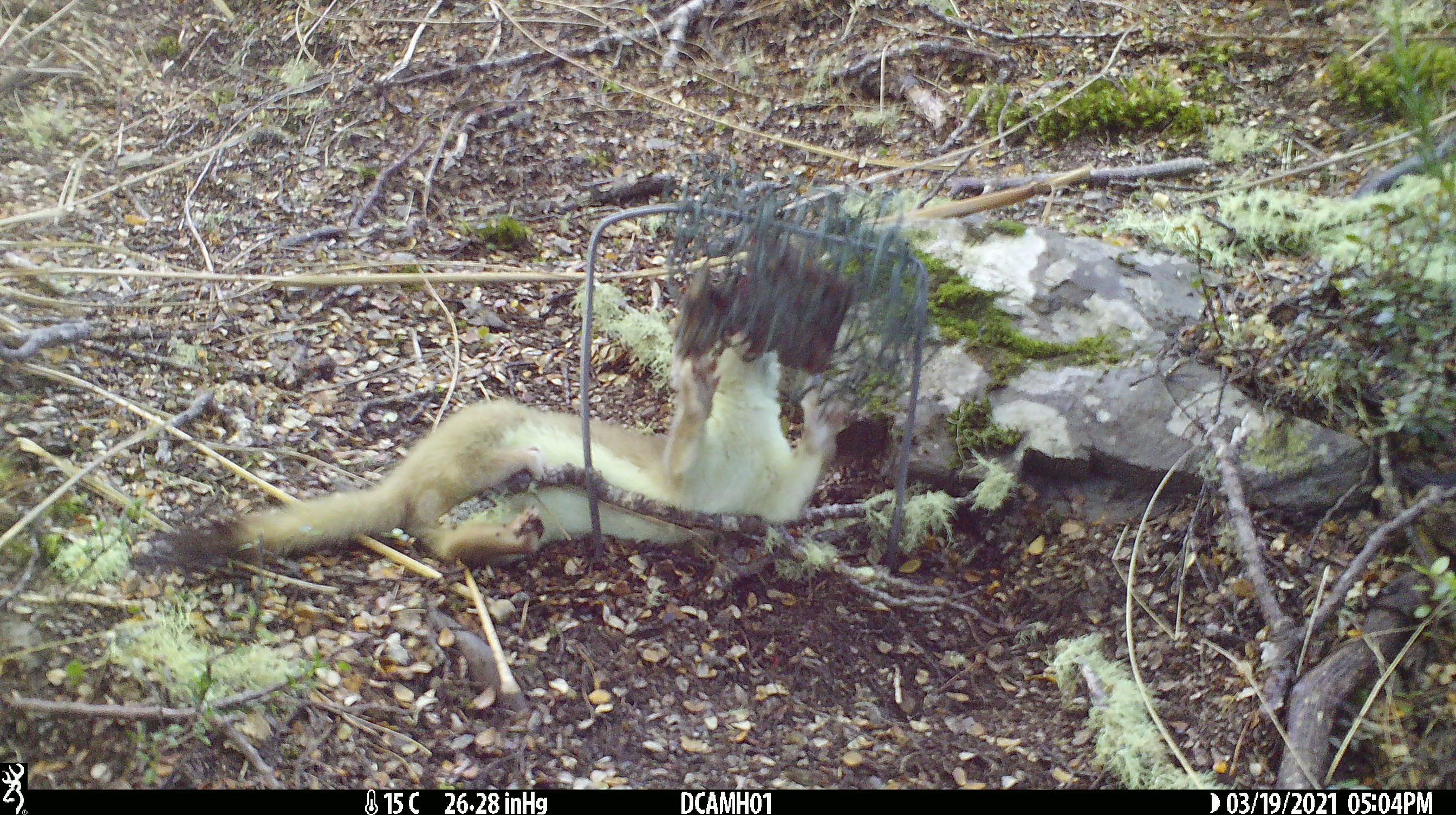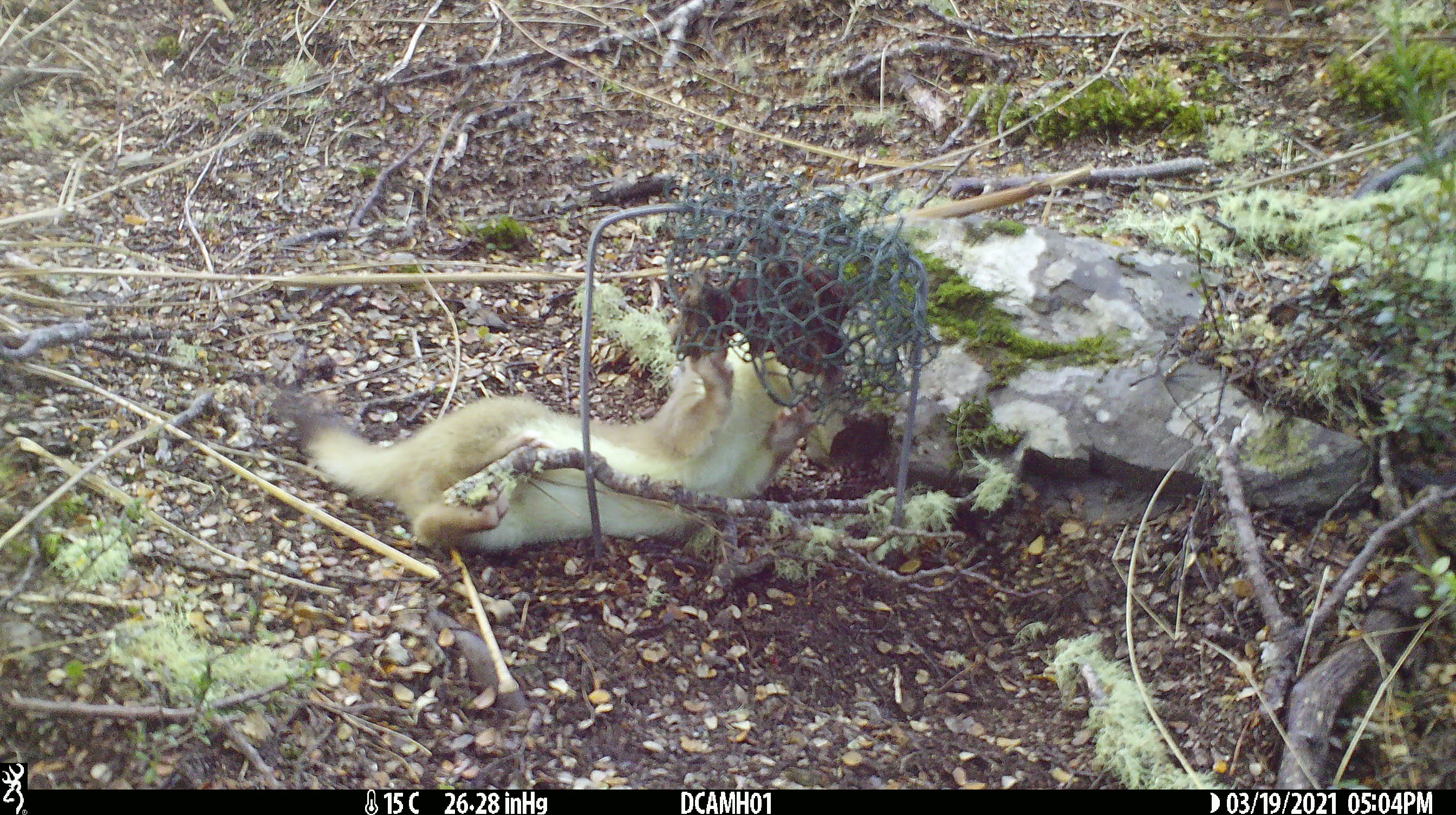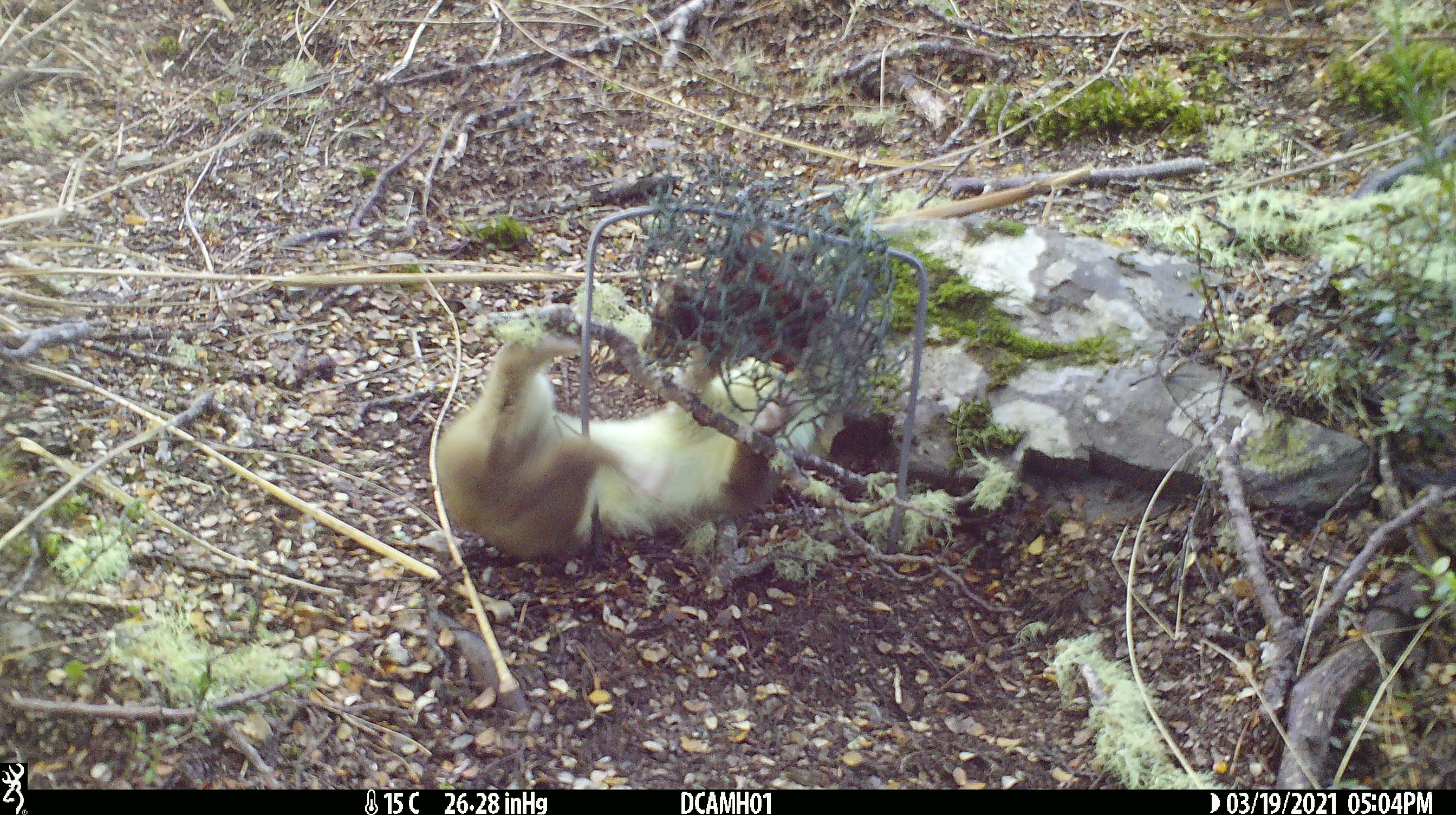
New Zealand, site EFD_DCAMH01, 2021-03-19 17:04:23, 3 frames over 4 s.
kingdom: Animalia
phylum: Chordata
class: Mammalia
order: Carnivora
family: Mustelidae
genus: Mustela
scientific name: Mustela erminea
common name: stoat